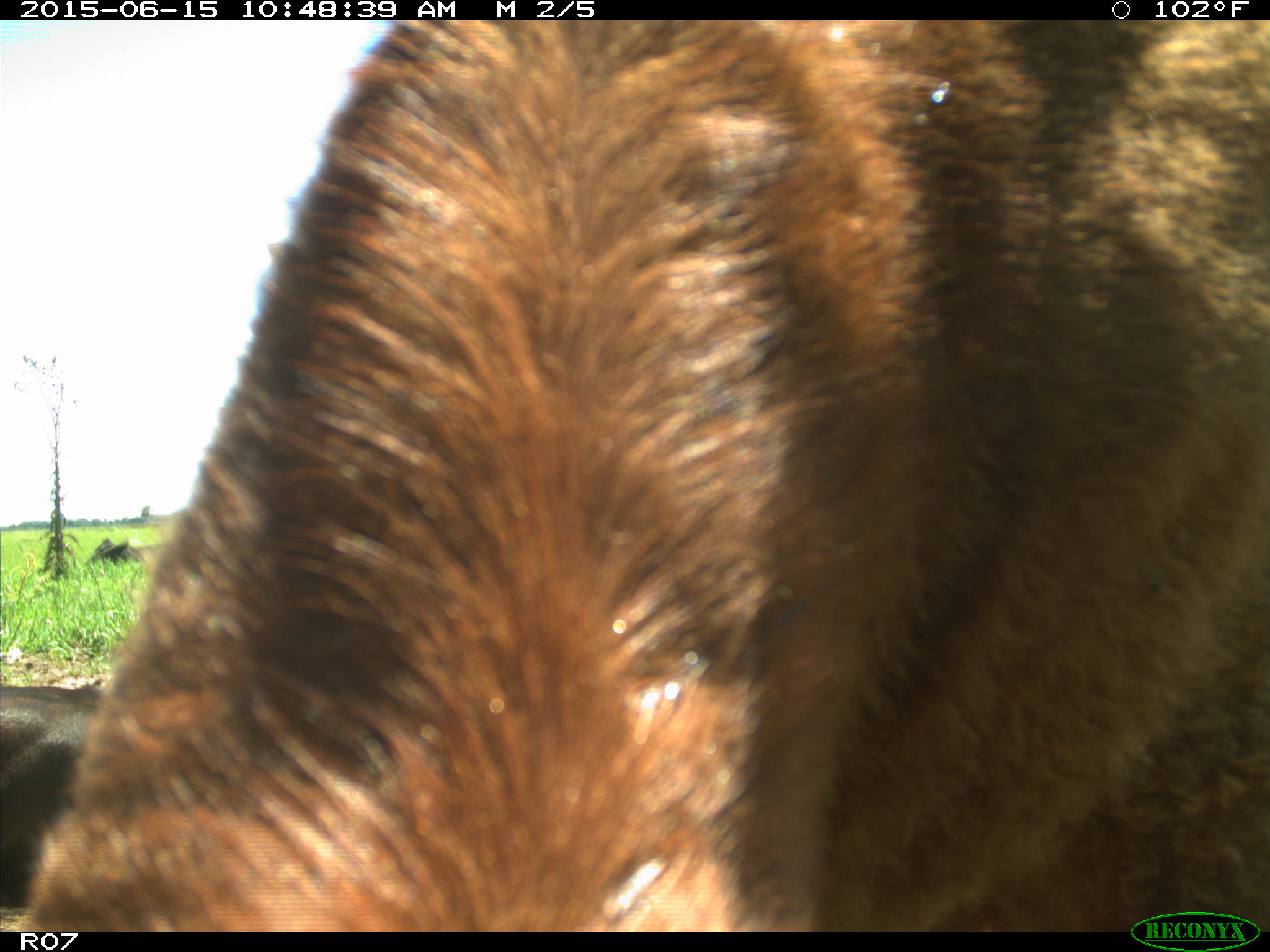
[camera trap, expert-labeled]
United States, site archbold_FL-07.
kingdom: Animalia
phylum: Chordata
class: Mammalia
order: Artiodactyla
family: Bovidae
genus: Bos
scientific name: Bos taurus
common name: domestic cow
Bos taurus (domestic cow).